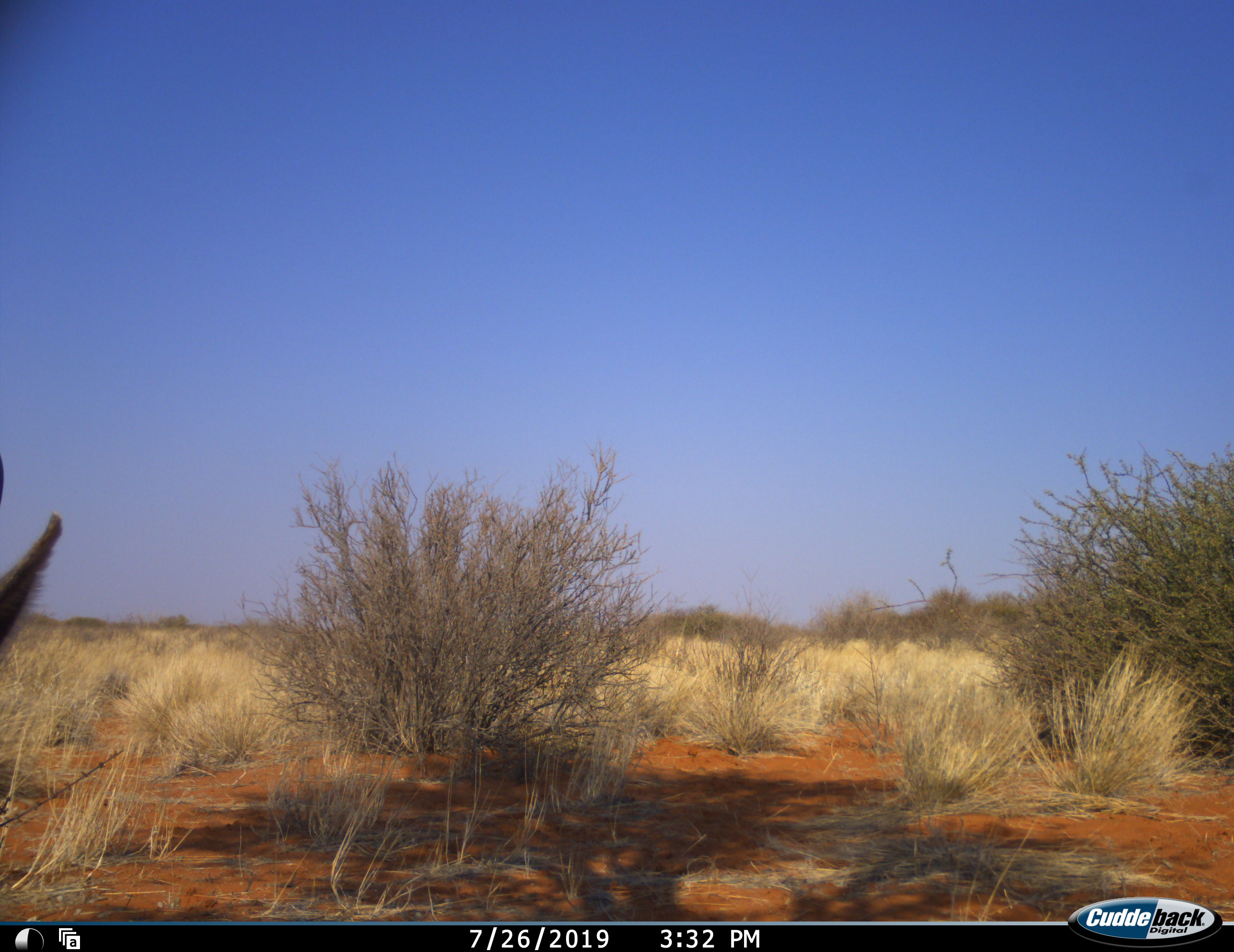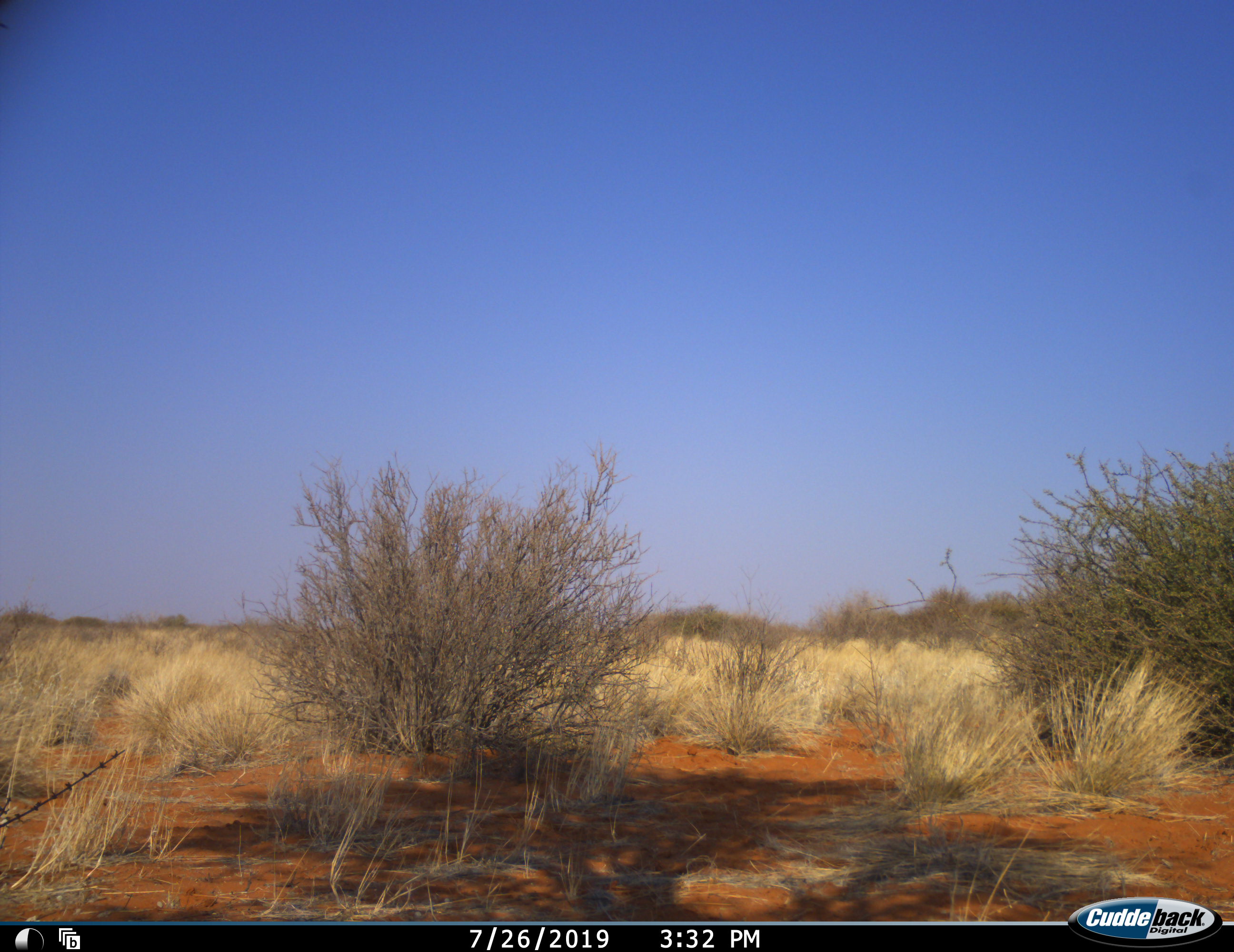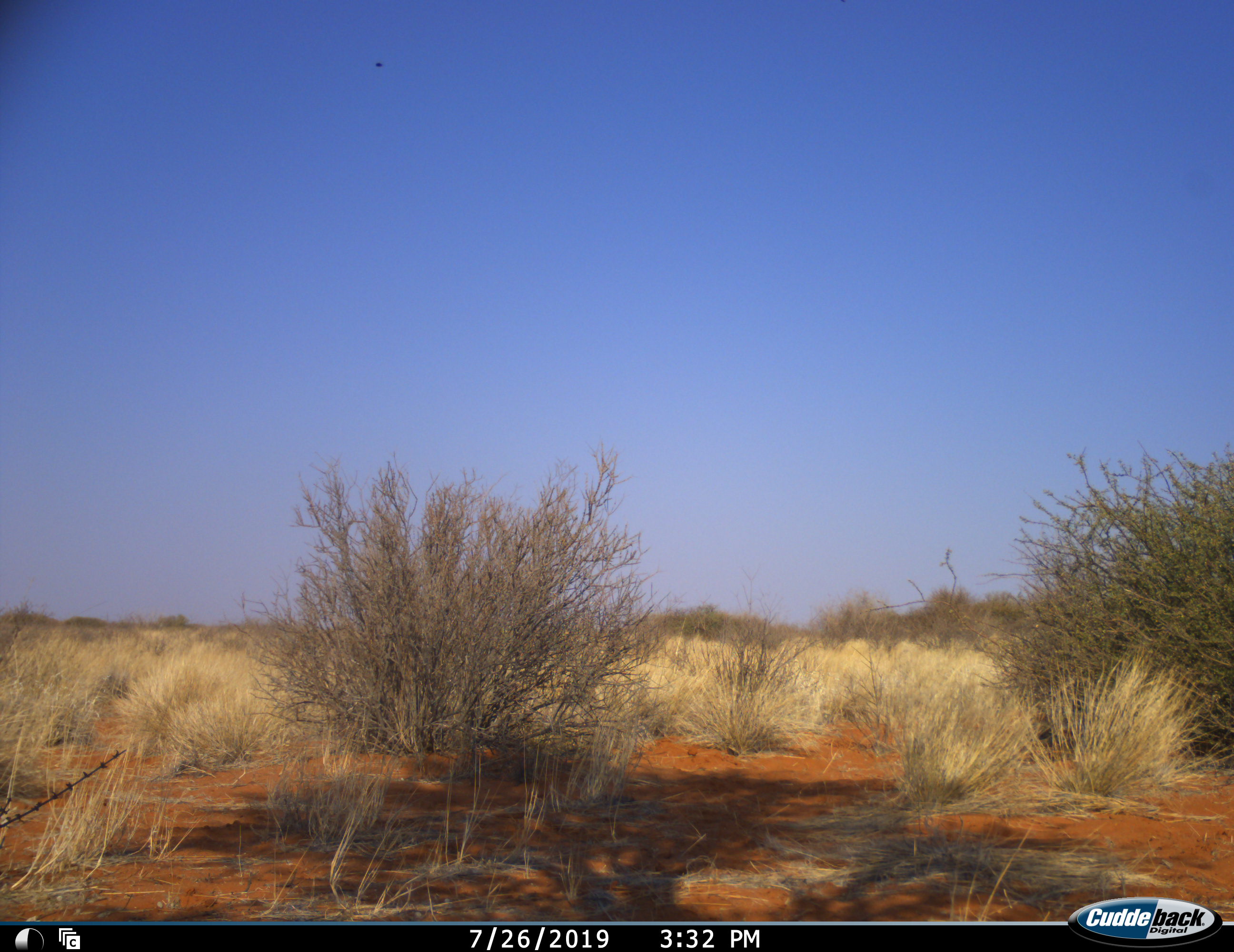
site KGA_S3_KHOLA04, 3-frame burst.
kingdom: Animalia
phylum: Chordata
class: Mammalia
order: Artiodactyla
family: Bovidae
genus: Antidorcas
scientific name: Antidorcas marsupialis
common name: springbok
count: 1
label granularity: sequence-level